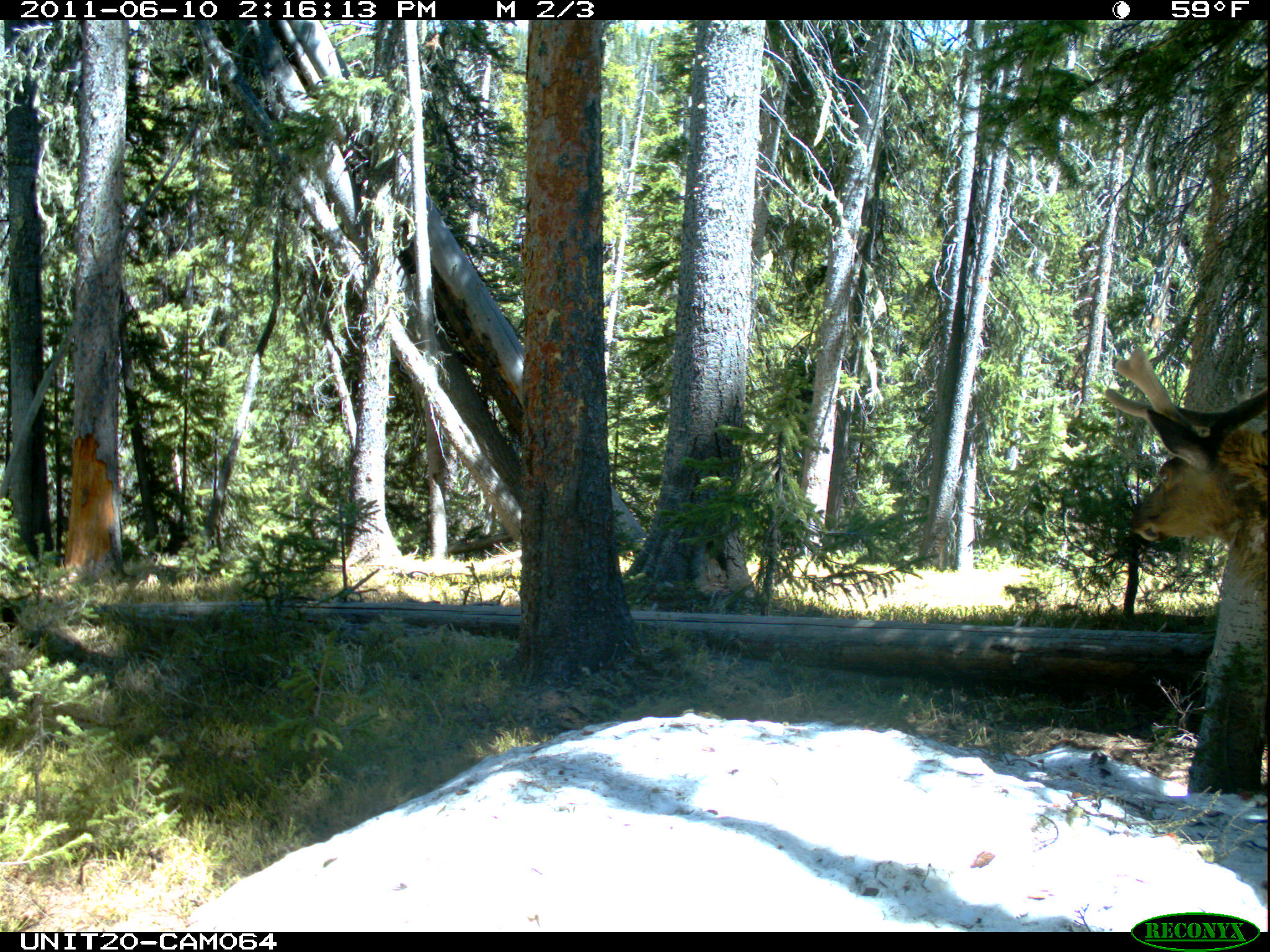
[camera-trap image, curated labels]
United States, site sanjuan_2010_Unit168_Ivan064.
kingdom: Animalia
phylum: Chordata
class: Mammalia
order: Artiodactyla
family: Cervidae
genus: Cervus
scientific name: Cervus elaphus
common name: red deer